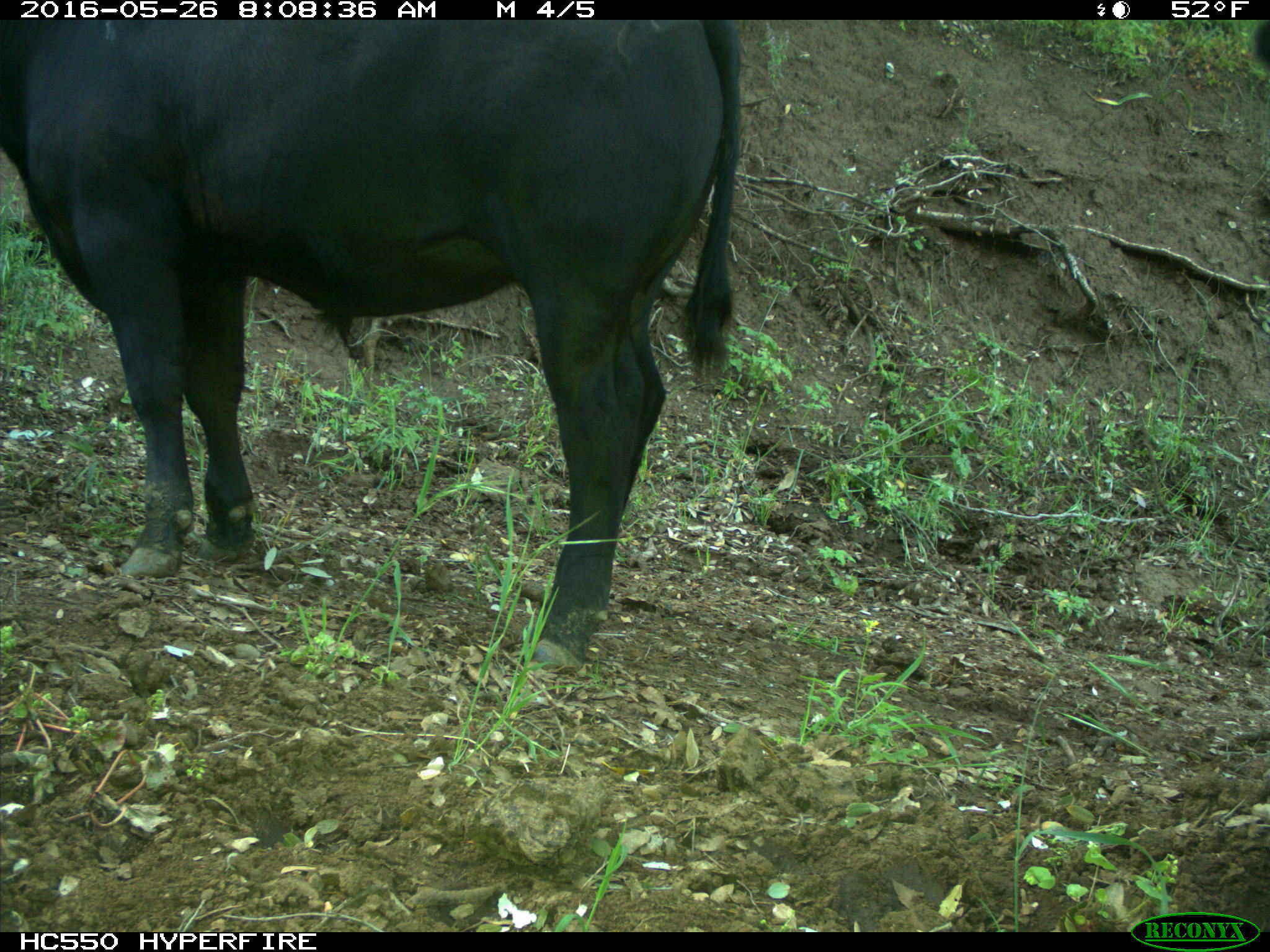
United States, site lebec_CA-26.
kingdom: Animalia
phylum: Chordata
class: Mammalia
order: Artiodactyla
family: Bovidae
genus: Bos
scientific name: Bos taurus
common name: domestic cow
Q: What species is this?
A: Bos taurus (domestic cow).